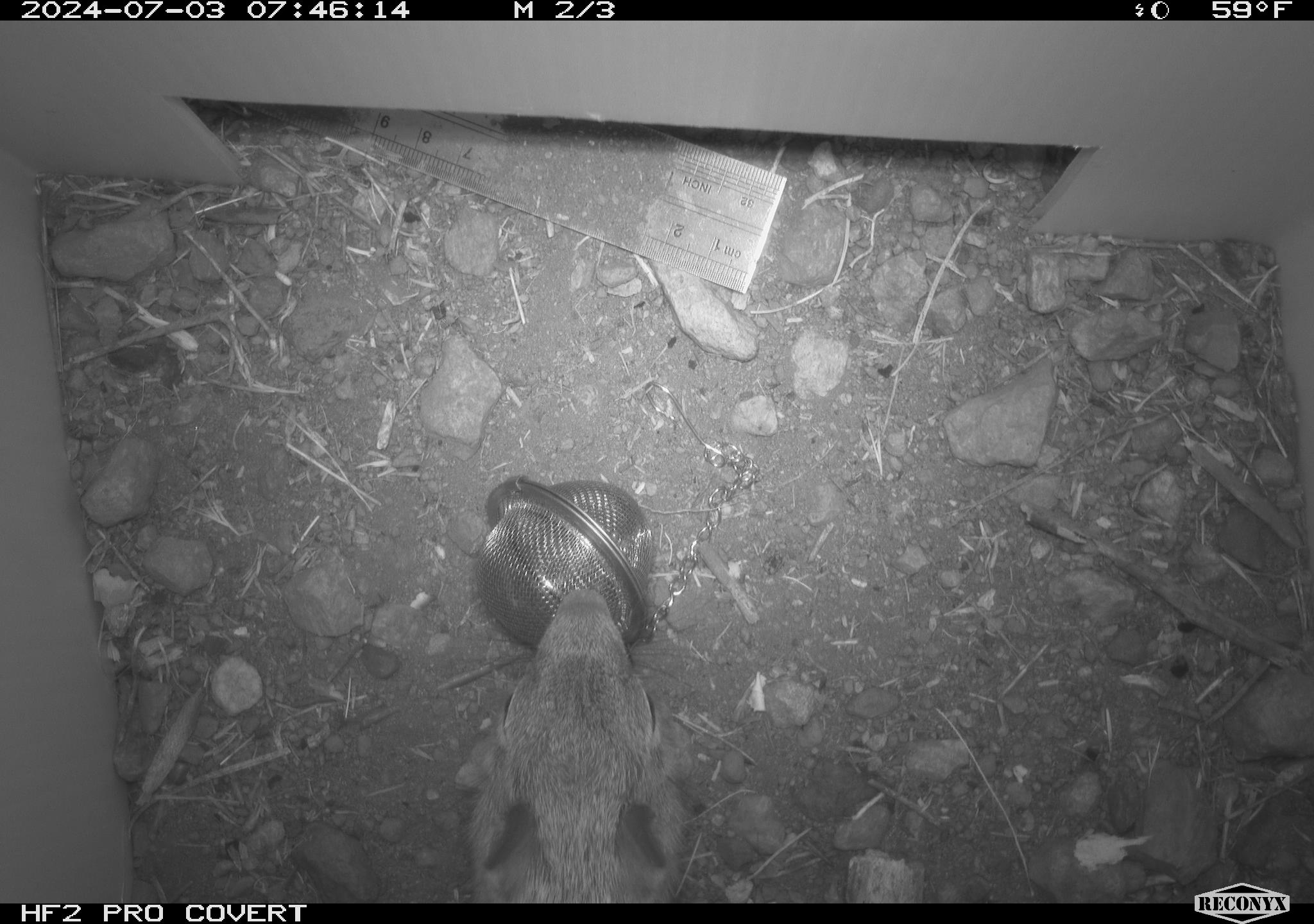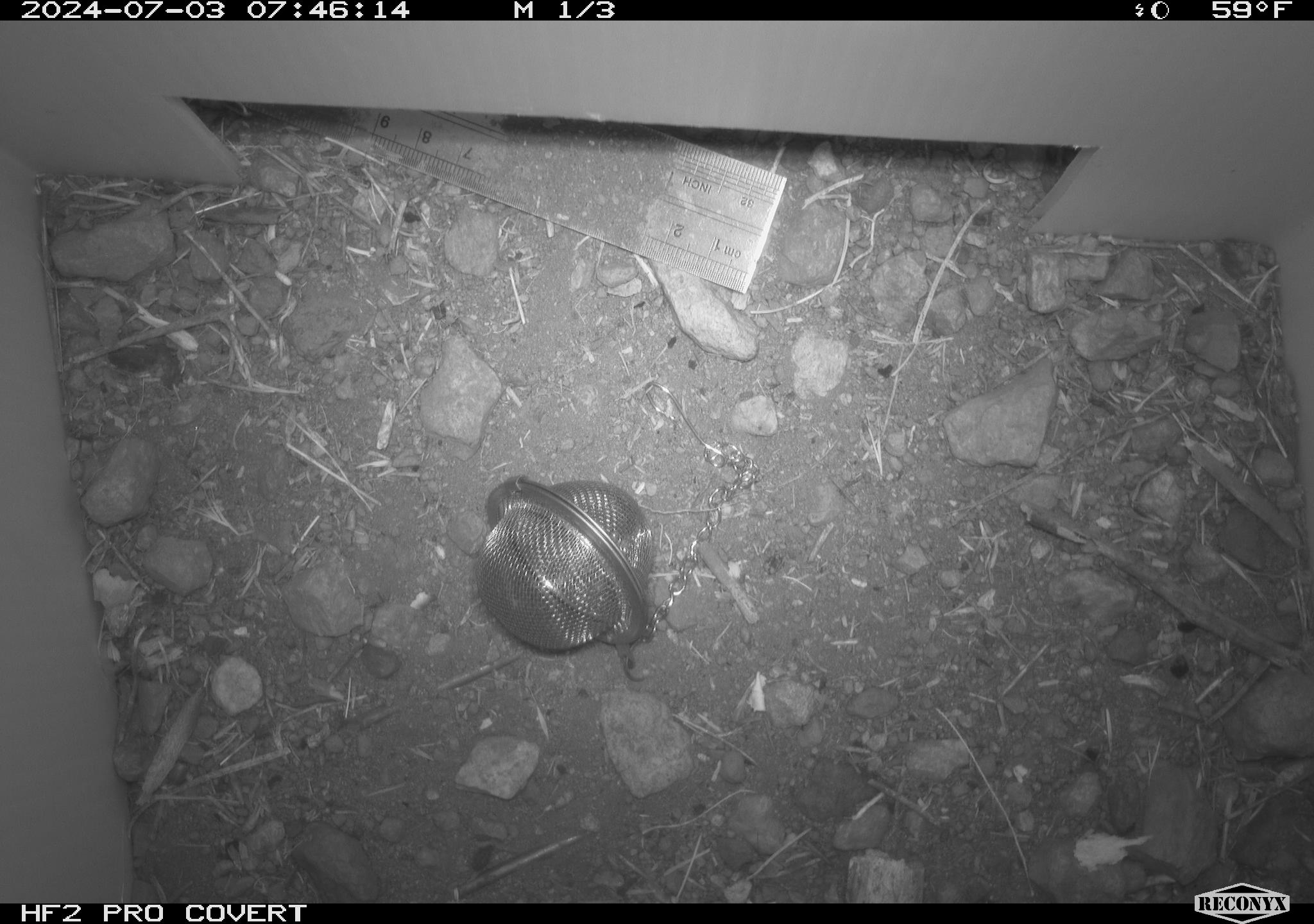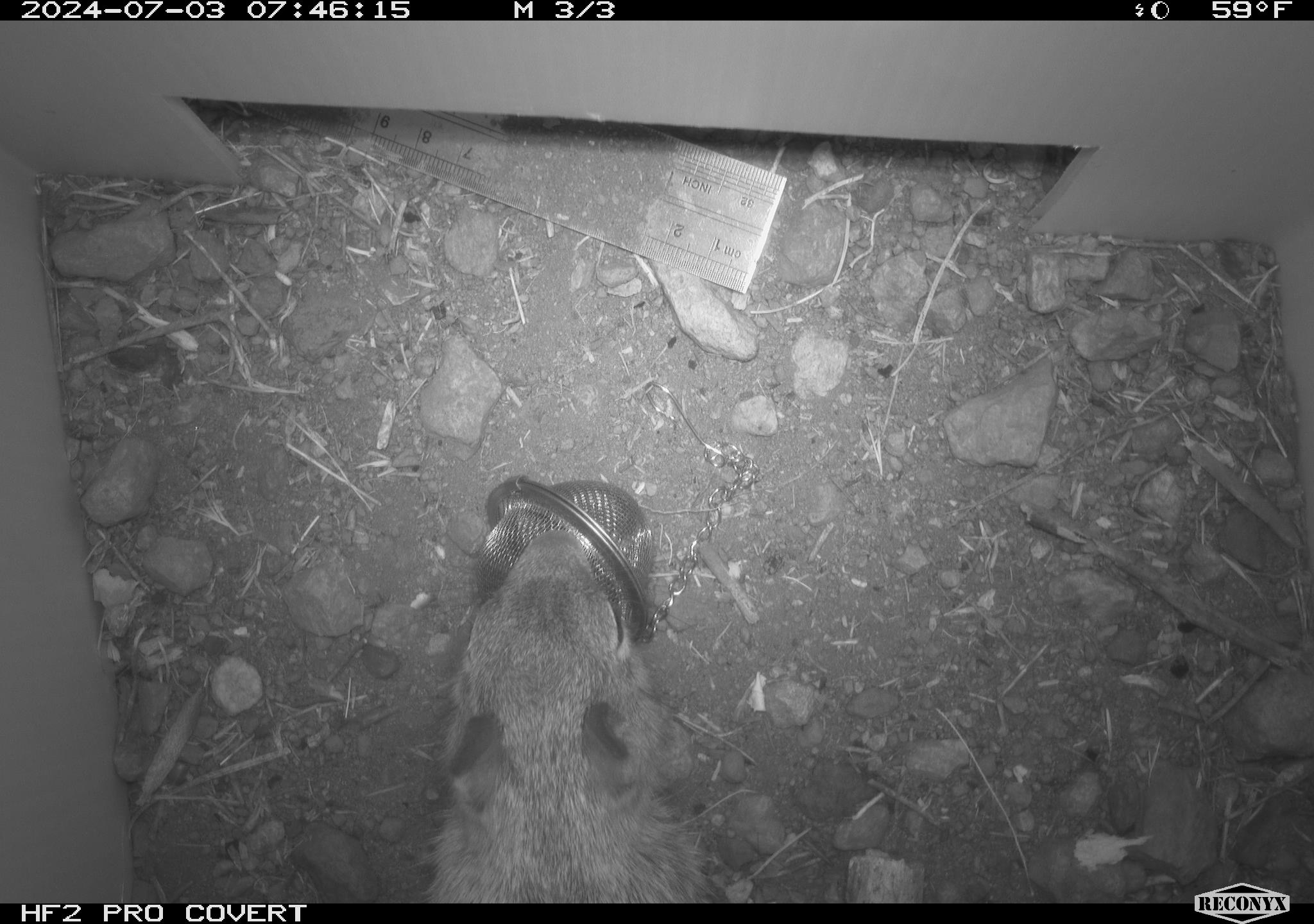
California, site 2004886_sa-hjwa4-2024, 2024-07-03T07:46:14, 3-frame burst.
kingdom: Animalia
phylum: Chordata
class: Mammalia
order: Rodentia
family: Sciuridae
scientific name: Sciuridae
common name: squirrels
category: sciuridae family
Sciuridae family (squirrels) (Sciuridae).